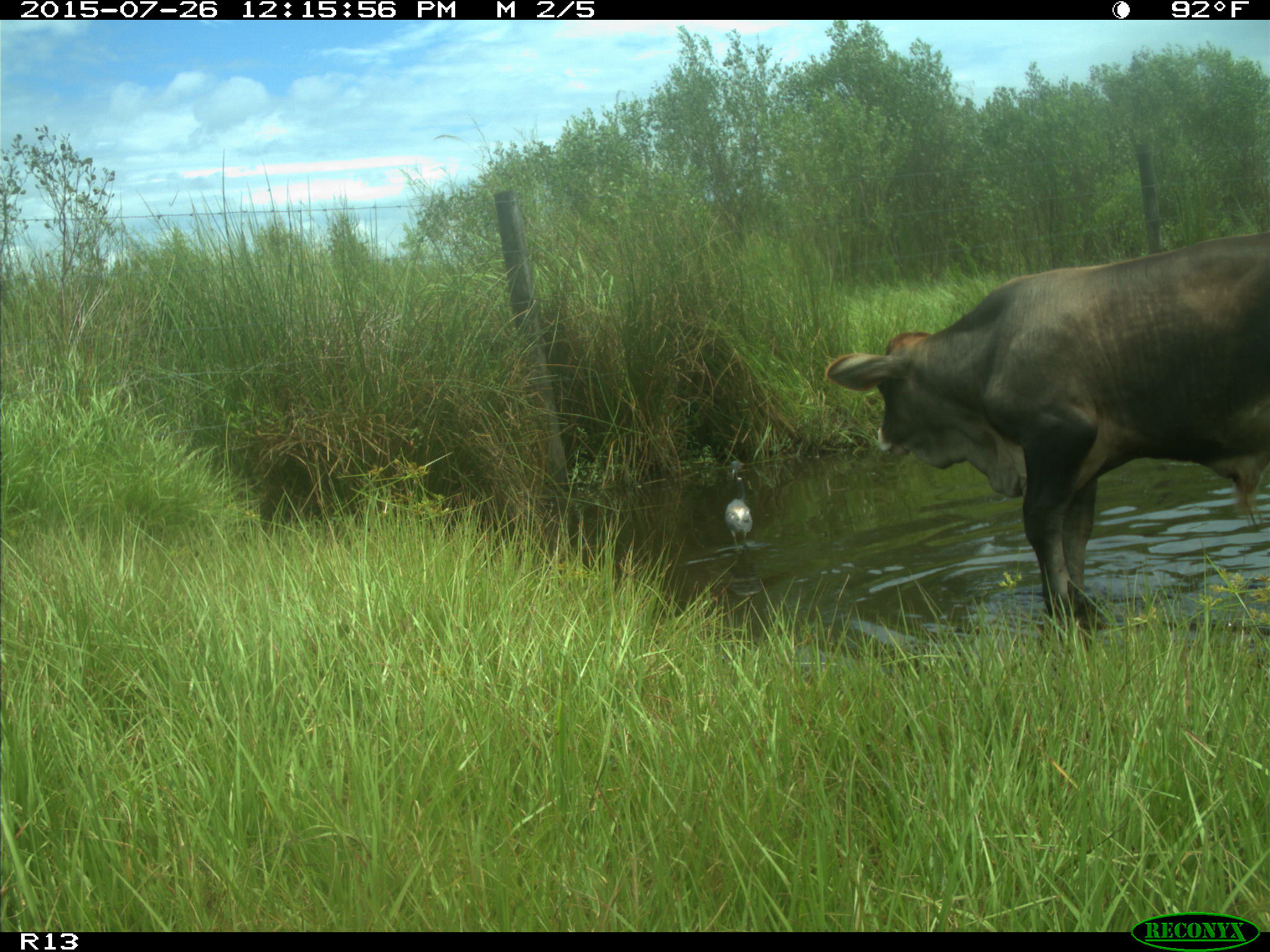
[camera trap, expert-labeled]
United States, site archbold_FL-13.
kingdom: Animalia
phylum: Chordata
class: Mammalia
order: Artiodactyla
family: Bovidae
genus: Bos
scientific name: Bos taurus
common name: domestic cow